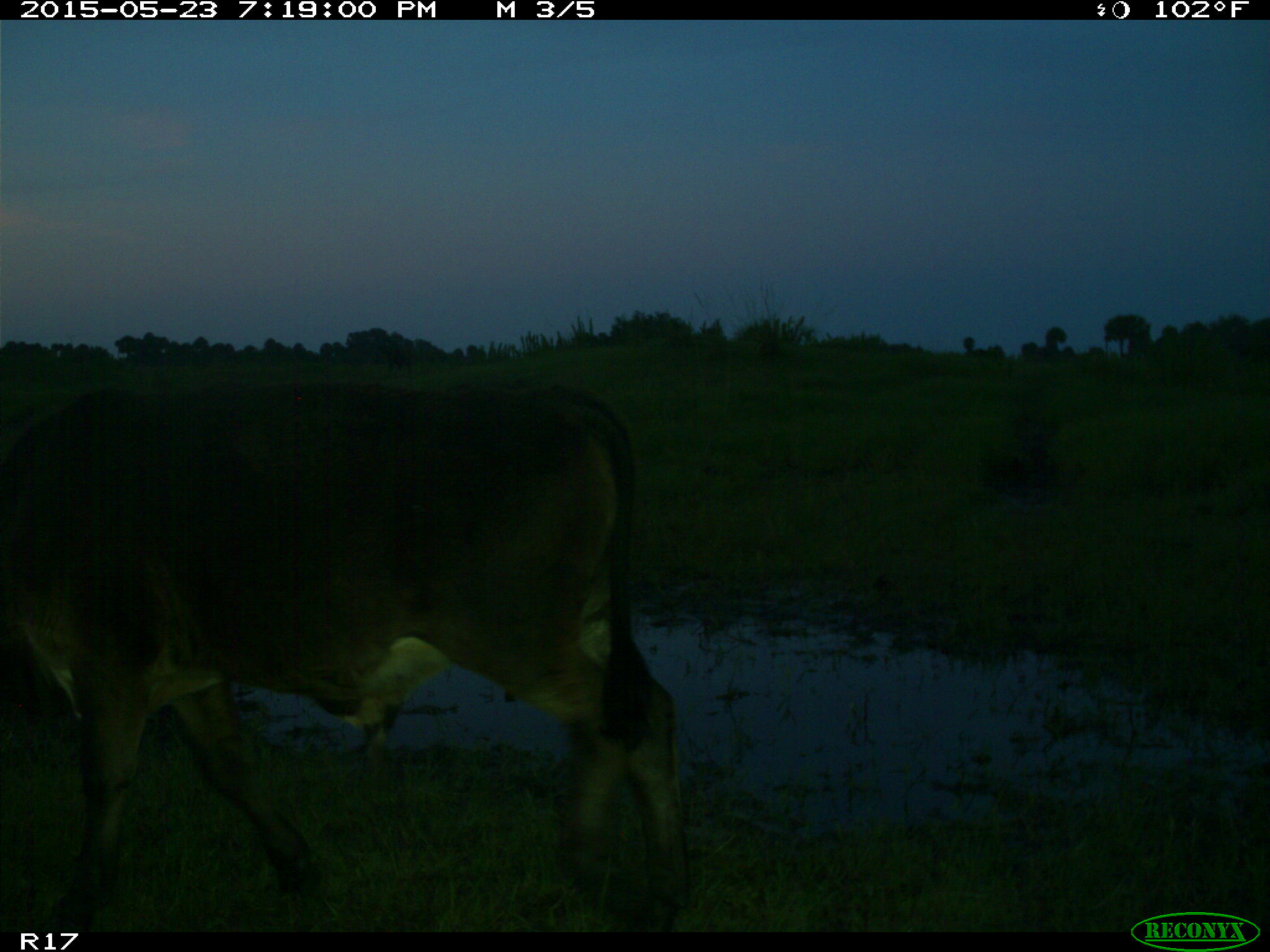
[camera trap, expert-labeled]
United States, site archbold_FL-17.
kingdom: Animalia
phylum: Chordata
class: Mammalia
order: Artiodactyla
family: Bovidae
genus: Bos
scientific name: Bos taurus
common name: domestic cow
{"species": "Bos taurus (domestic cow)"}